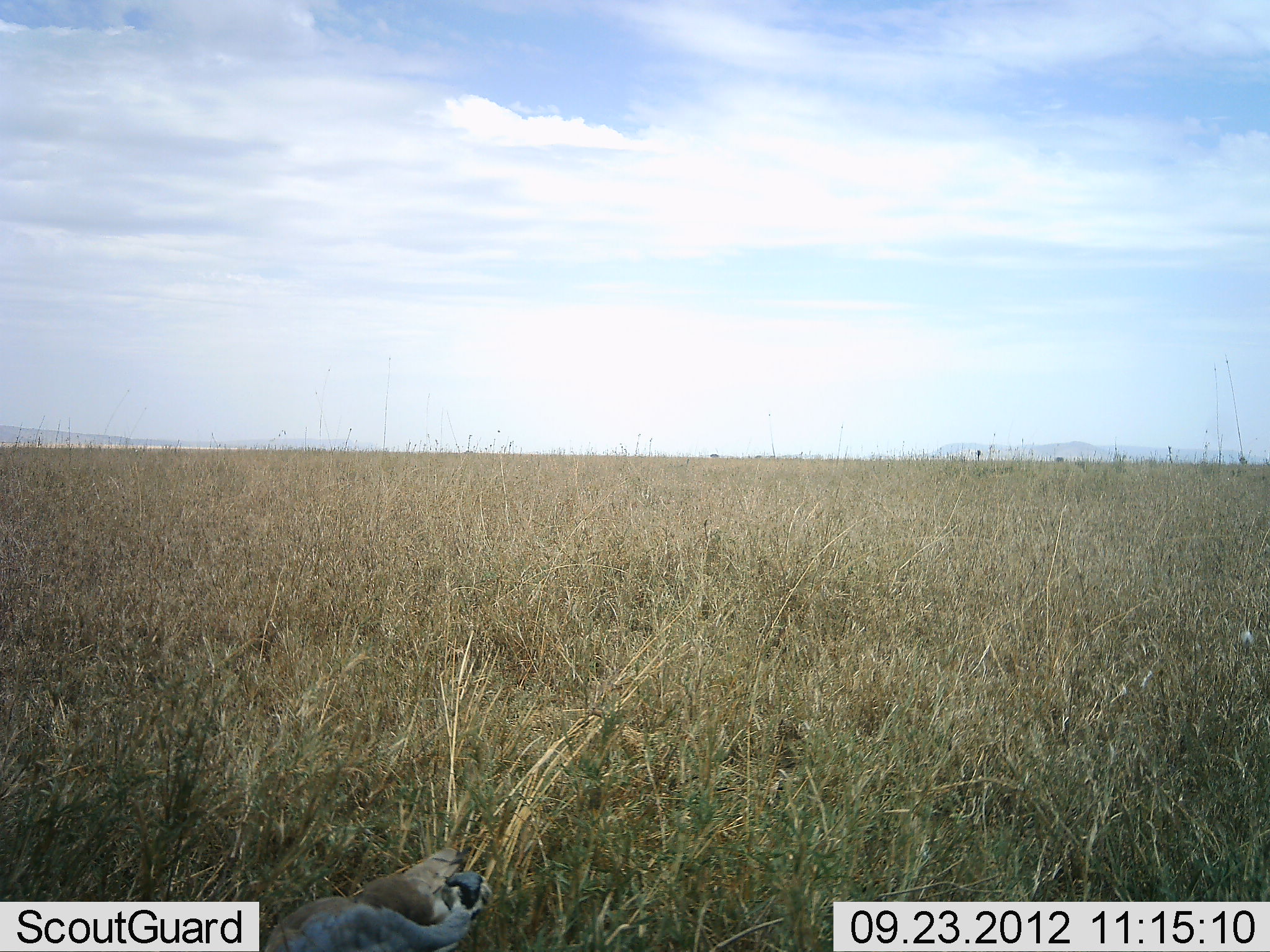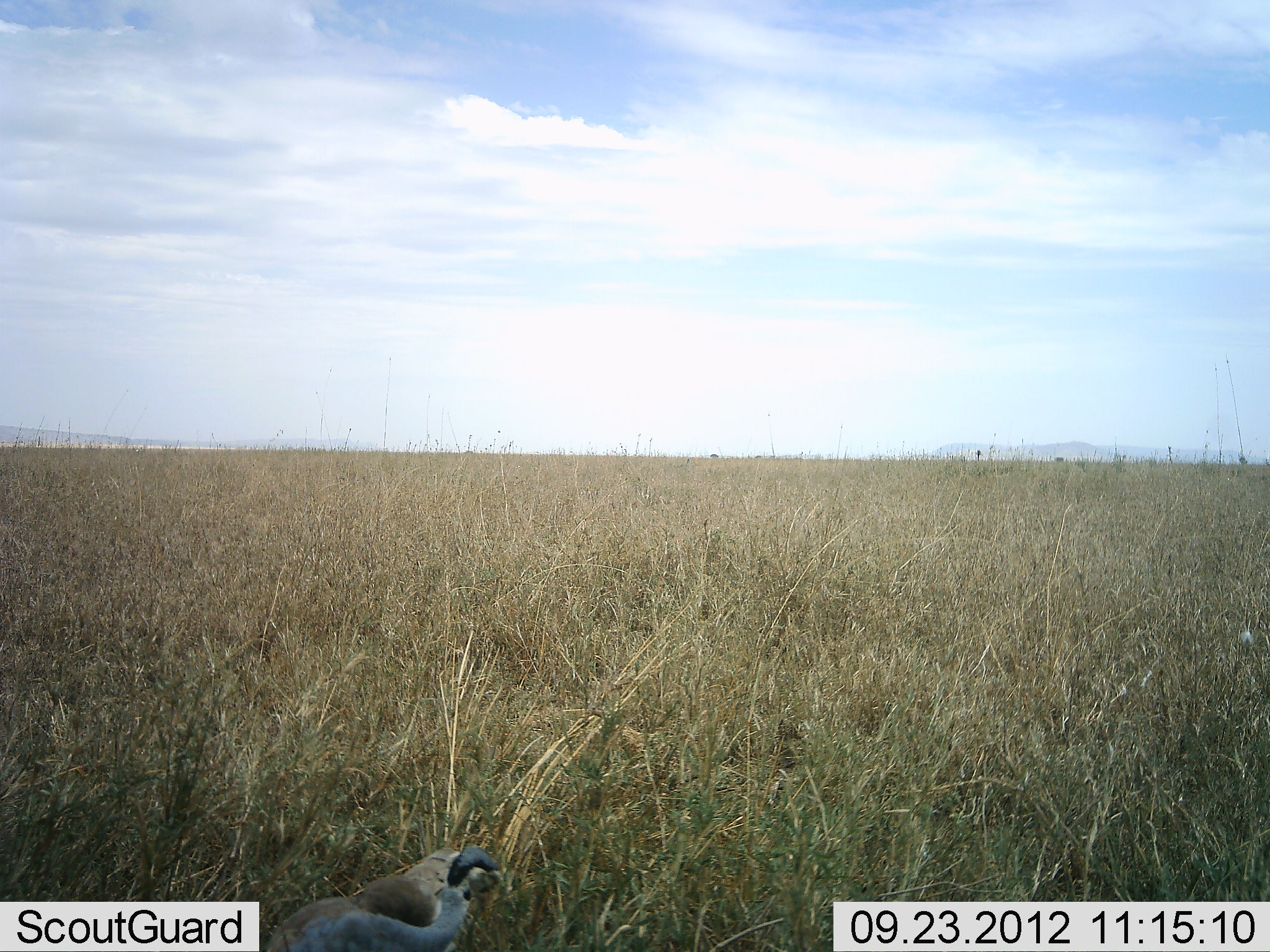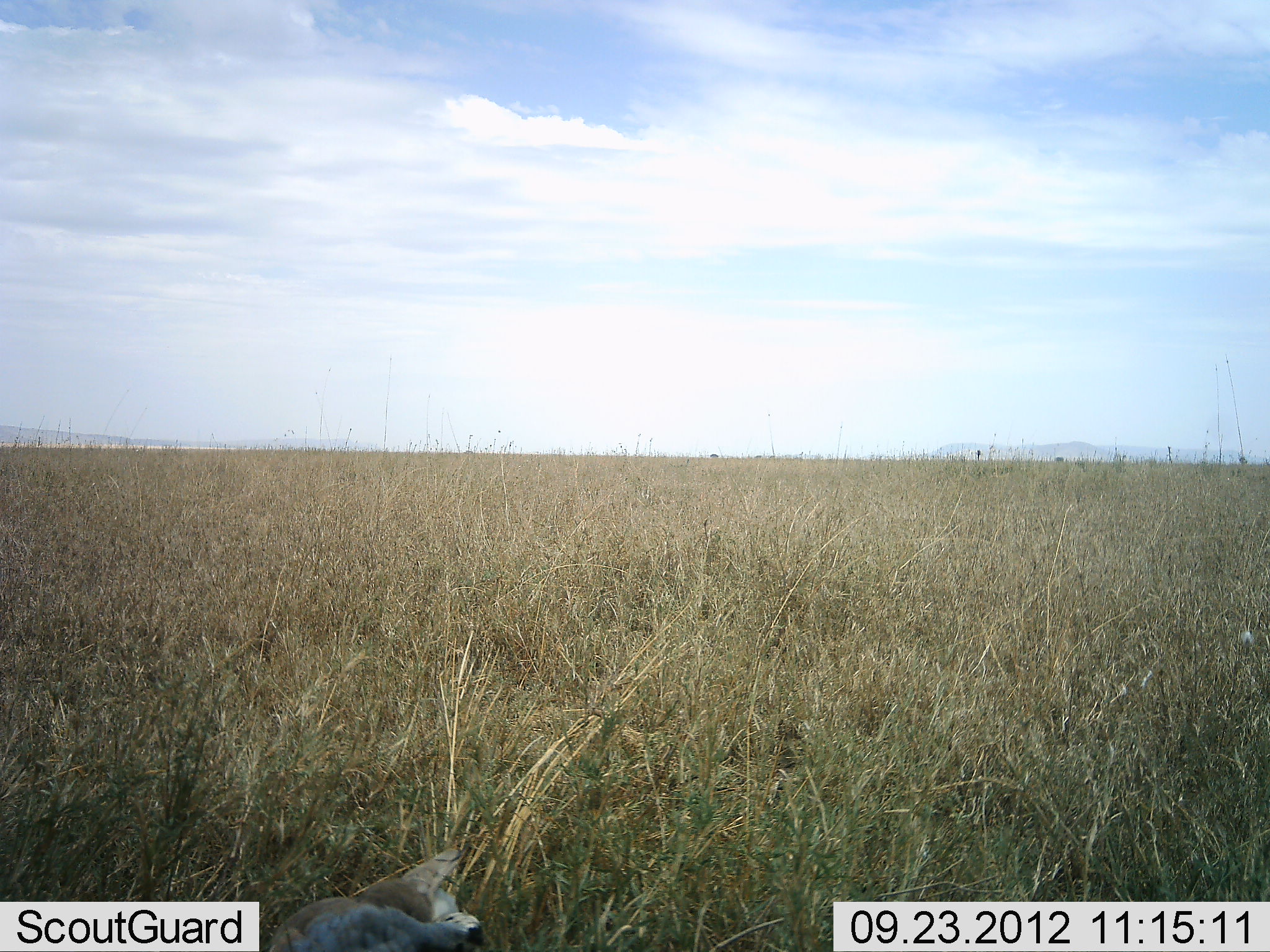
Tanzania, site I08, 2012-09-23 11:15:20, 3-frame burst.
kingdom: Animalia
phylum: Chordata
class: Aves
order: Galliformes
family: Numididae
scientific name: Numididae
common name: guinea fowl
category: guineafowl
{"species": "guineafowl (guinea fowl) (Numididae)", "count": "1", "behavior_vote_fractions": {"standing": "78%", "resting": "11%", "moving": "0%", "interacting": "0%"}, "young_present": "0%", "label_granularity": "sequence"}